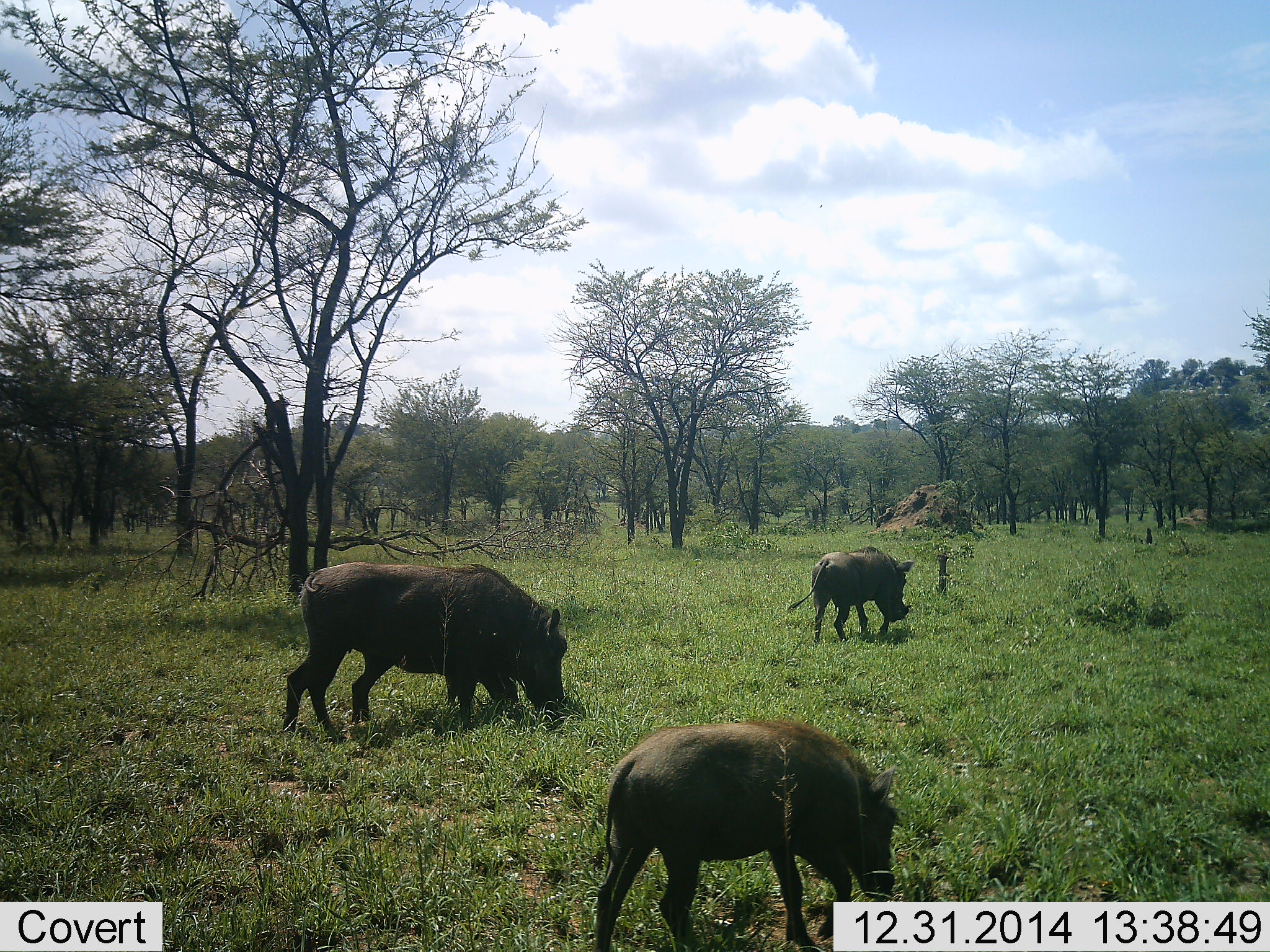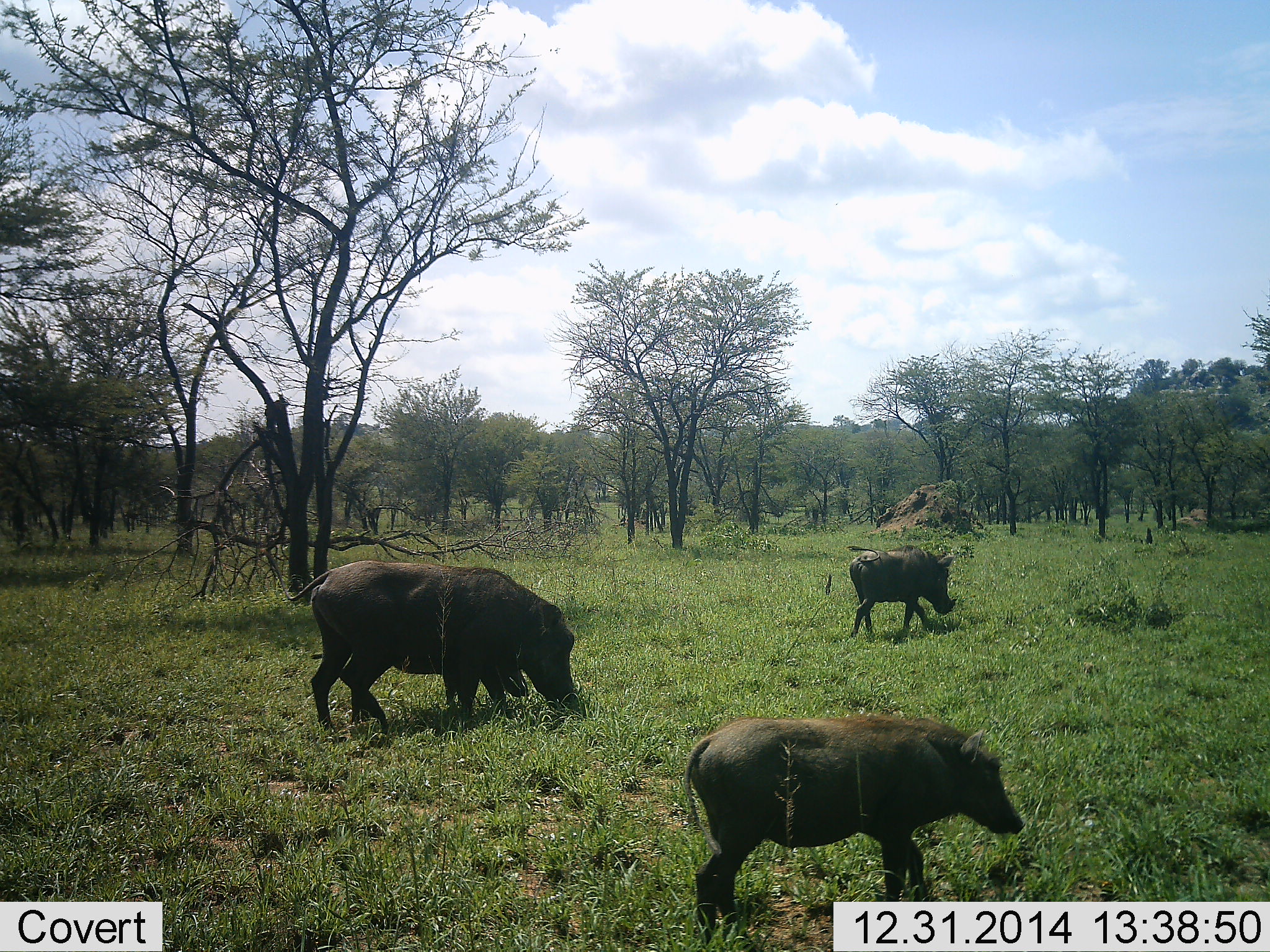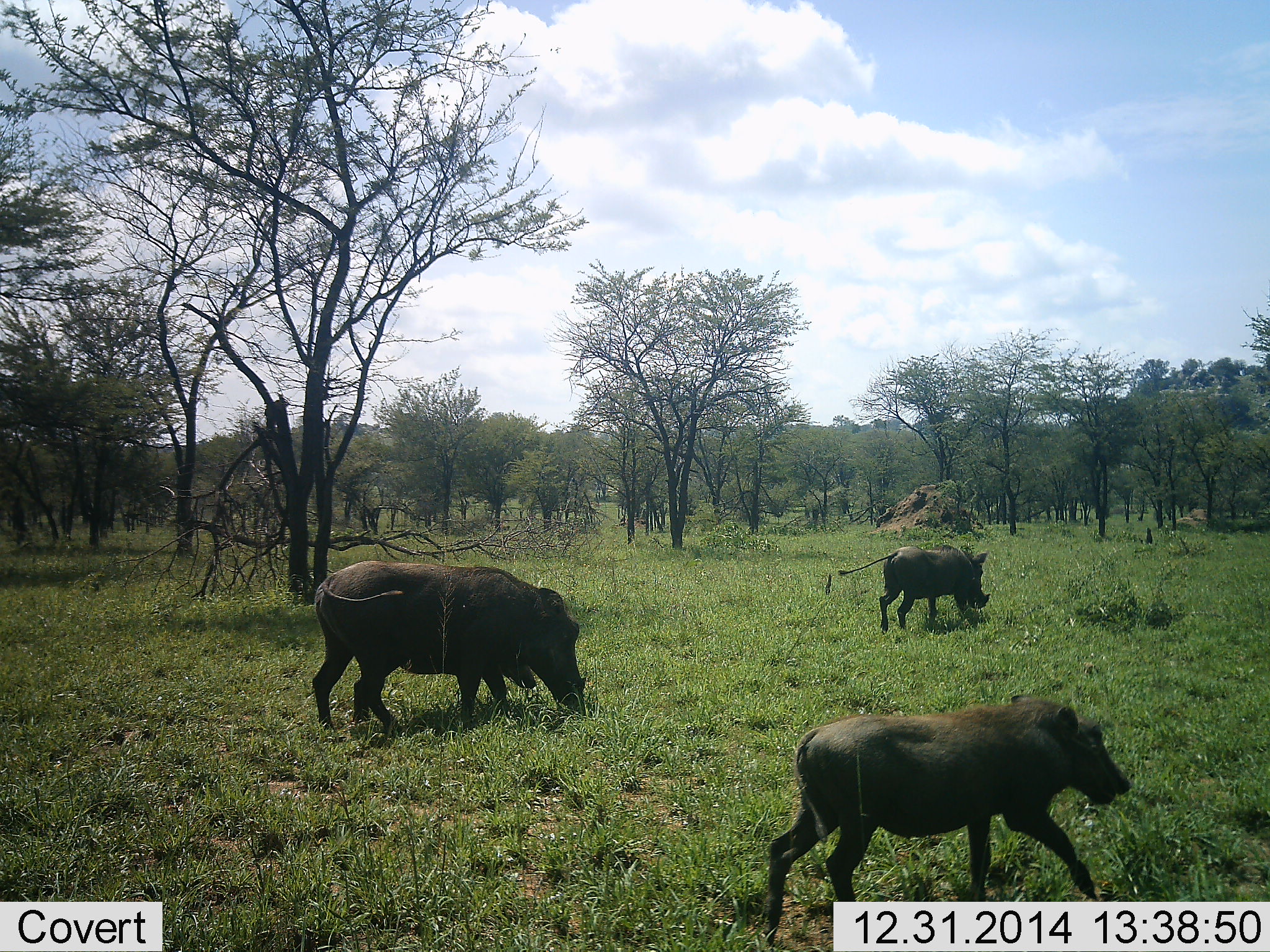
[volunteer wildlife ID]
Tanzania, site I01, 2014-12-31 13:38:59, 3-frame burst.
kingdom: Animalia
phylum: Chordata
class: Mammalia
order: Artiodactyla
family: Suidae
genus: Phacochoerus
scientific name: Phacochoerus africanus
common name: warthog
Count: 3.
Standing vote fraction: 20%.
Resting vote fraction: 0%.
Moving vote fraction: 100%.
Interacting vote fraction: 0%.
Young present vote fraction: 40%.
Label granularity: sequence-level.